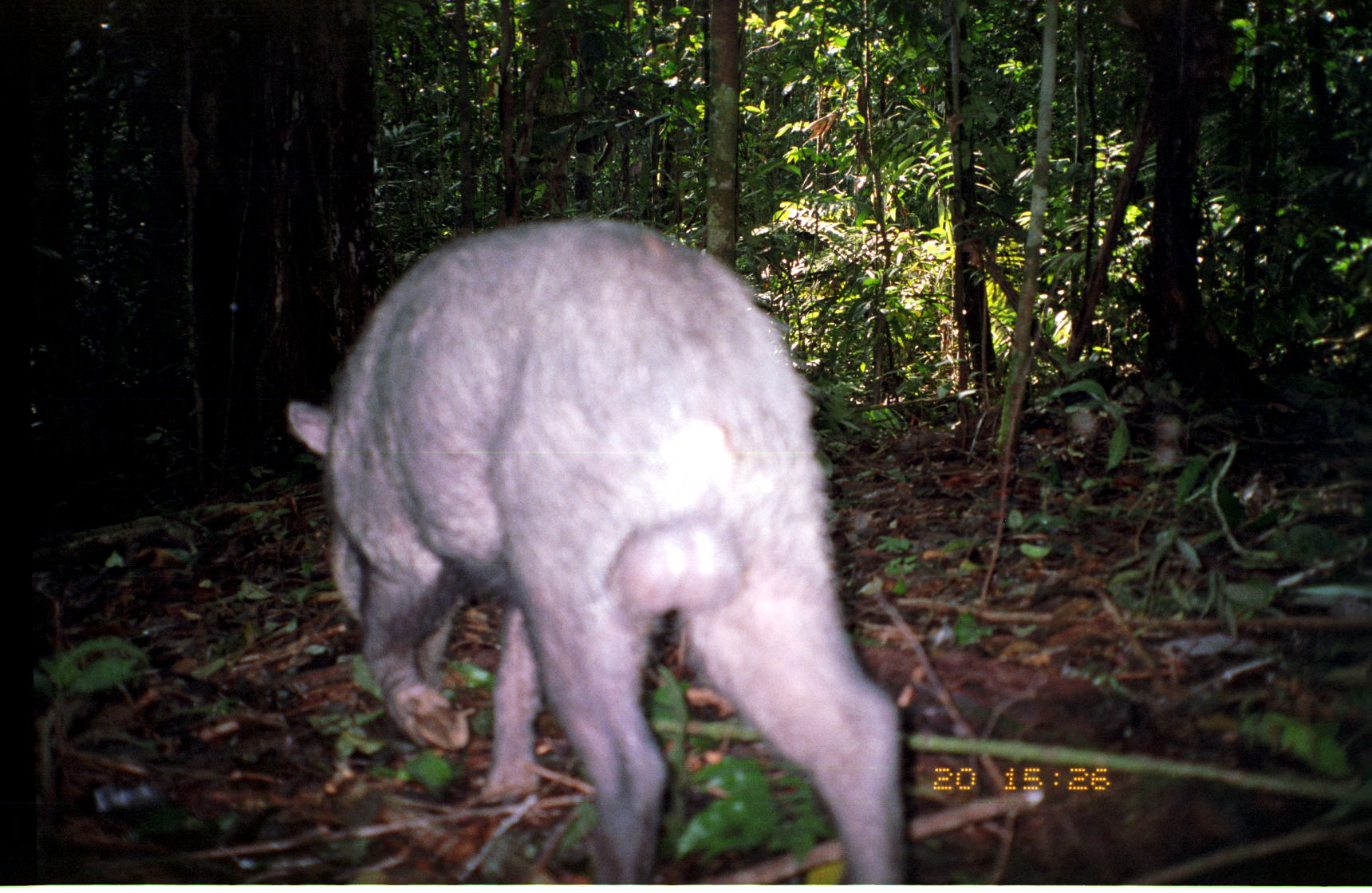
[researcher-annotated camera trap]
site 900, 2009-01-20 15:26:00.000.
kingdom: Animalia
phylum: Chordata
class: Mammalia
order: Artiodactyla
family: Tayassuidae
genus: Tayassu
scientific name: Tayassu pecari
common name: white-lipped peccary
Tayassu pecari (white-lipped peccary).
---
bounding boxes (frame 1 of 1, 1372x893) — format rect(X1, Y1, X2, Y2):
tayassu pecari: rect(283, 213, 907, 881)